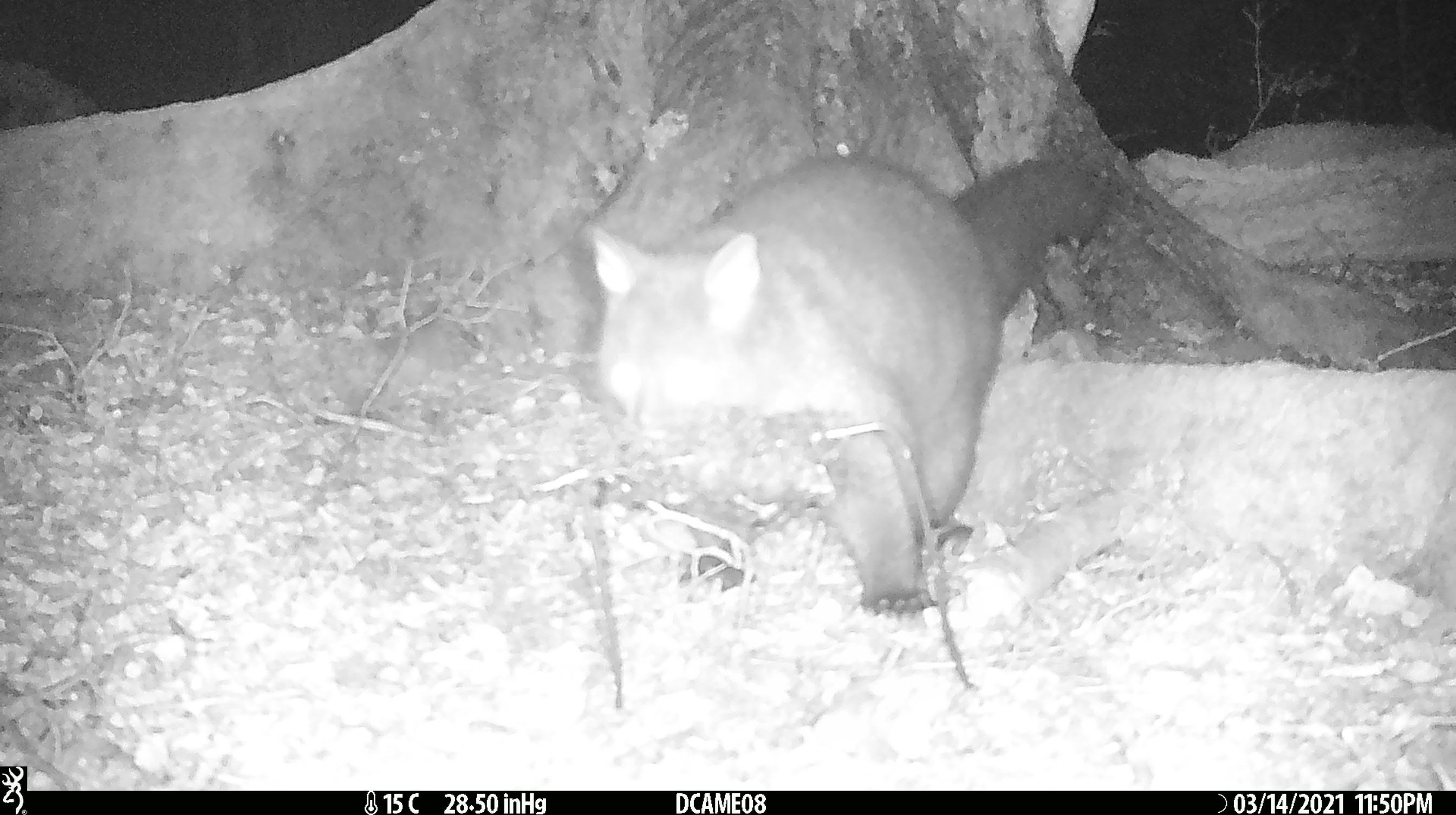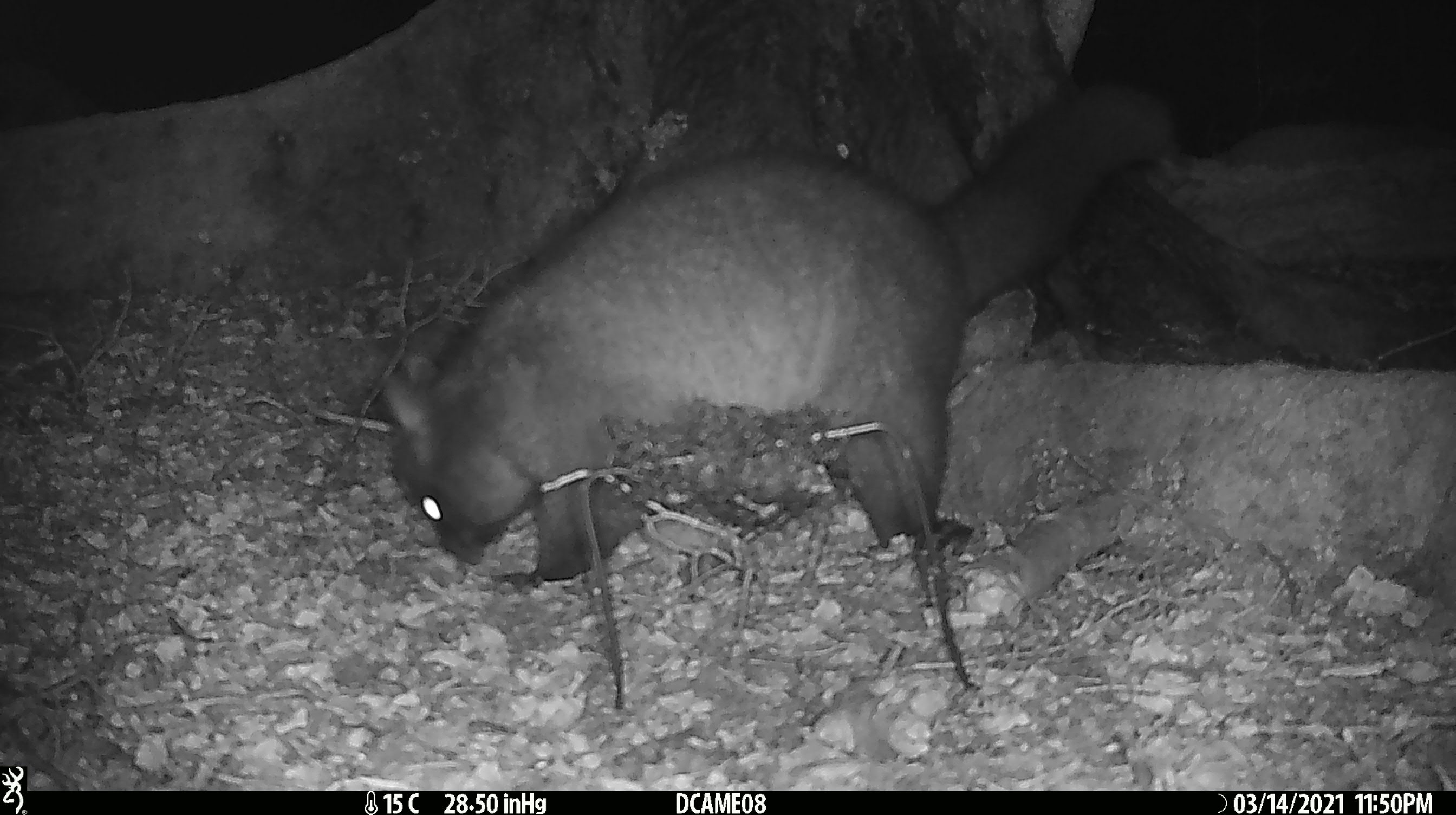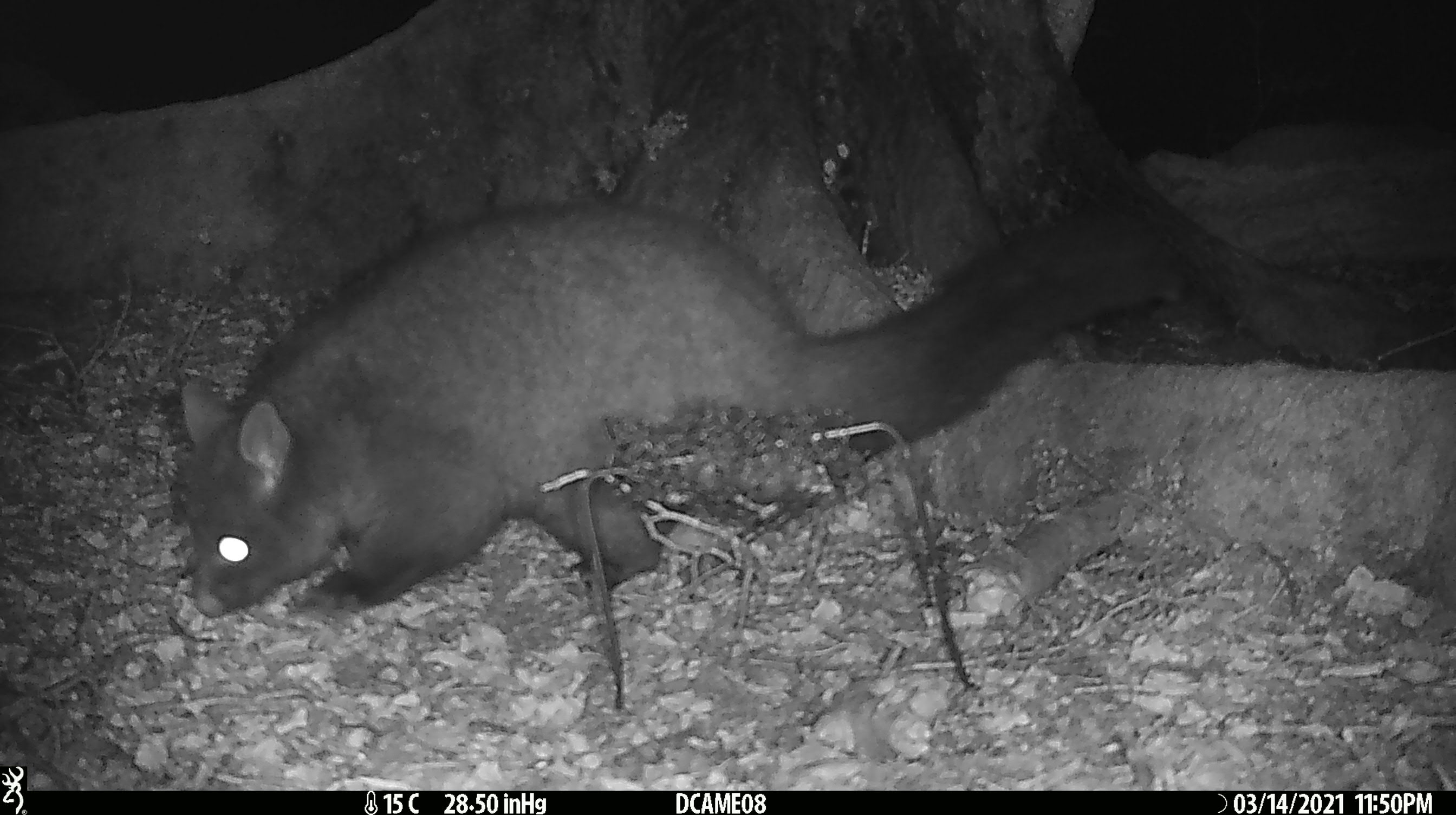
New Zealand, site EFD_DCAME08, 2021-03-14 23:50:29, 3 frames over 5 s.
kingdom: Animalia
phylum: Chordata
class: Mammalia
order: Diprotodontia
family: Phalangeridae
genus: Trichosurus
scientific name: Trichosurus vulpecula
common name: common brushtail possum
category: possum